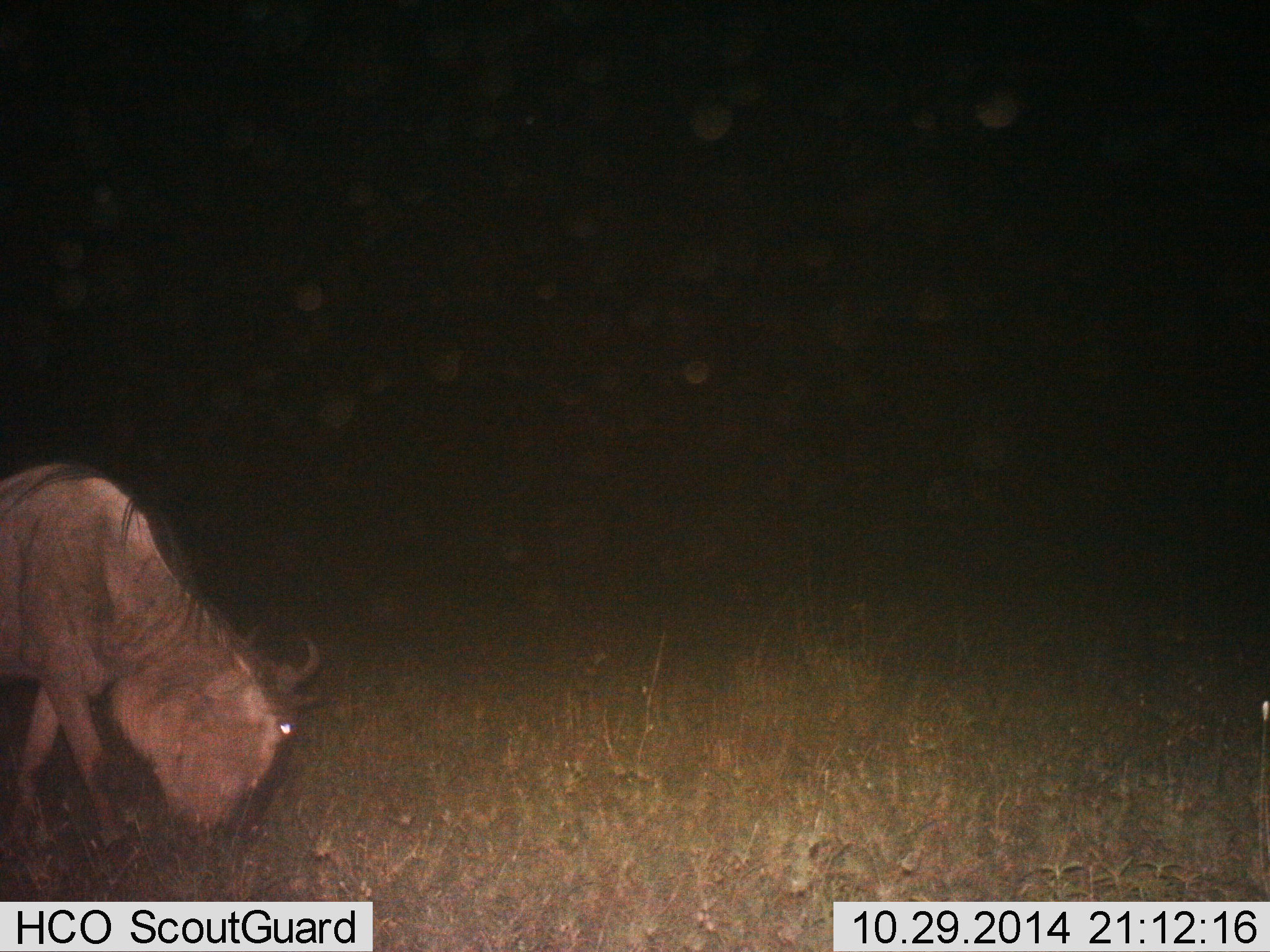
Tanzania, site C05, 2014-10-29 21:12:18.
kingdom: Animalia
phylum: Chordata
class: Mammalia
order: Artiodactyla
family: Bovidae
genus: Connochaetes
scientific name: Connochaetes taurinus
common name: blue wildebeest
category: wildebeest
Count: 1.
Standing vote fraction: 0%.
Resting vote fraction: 0%.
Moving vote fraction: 0%.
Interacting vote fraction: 0%.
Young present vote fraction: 0%.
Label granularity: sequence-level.